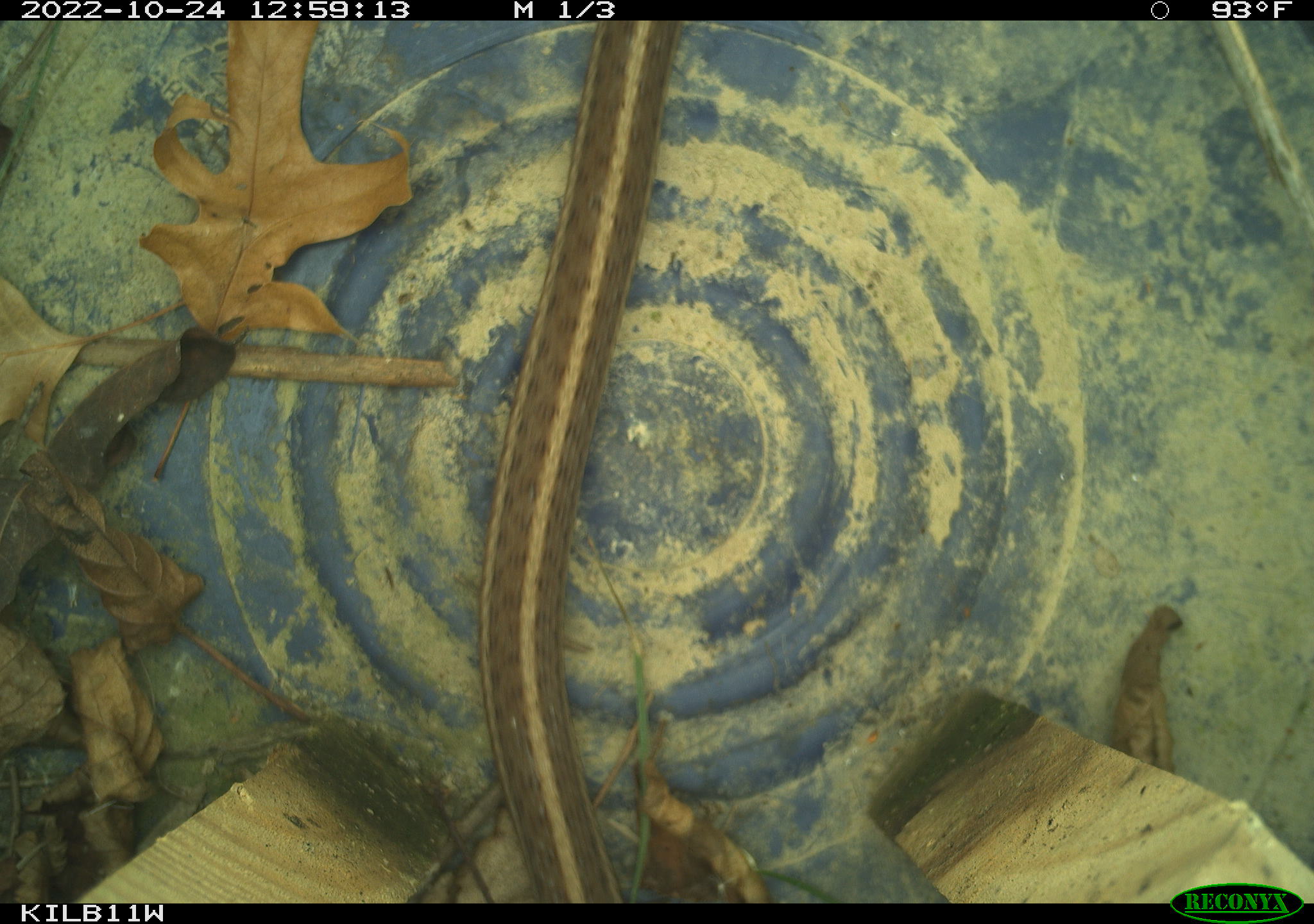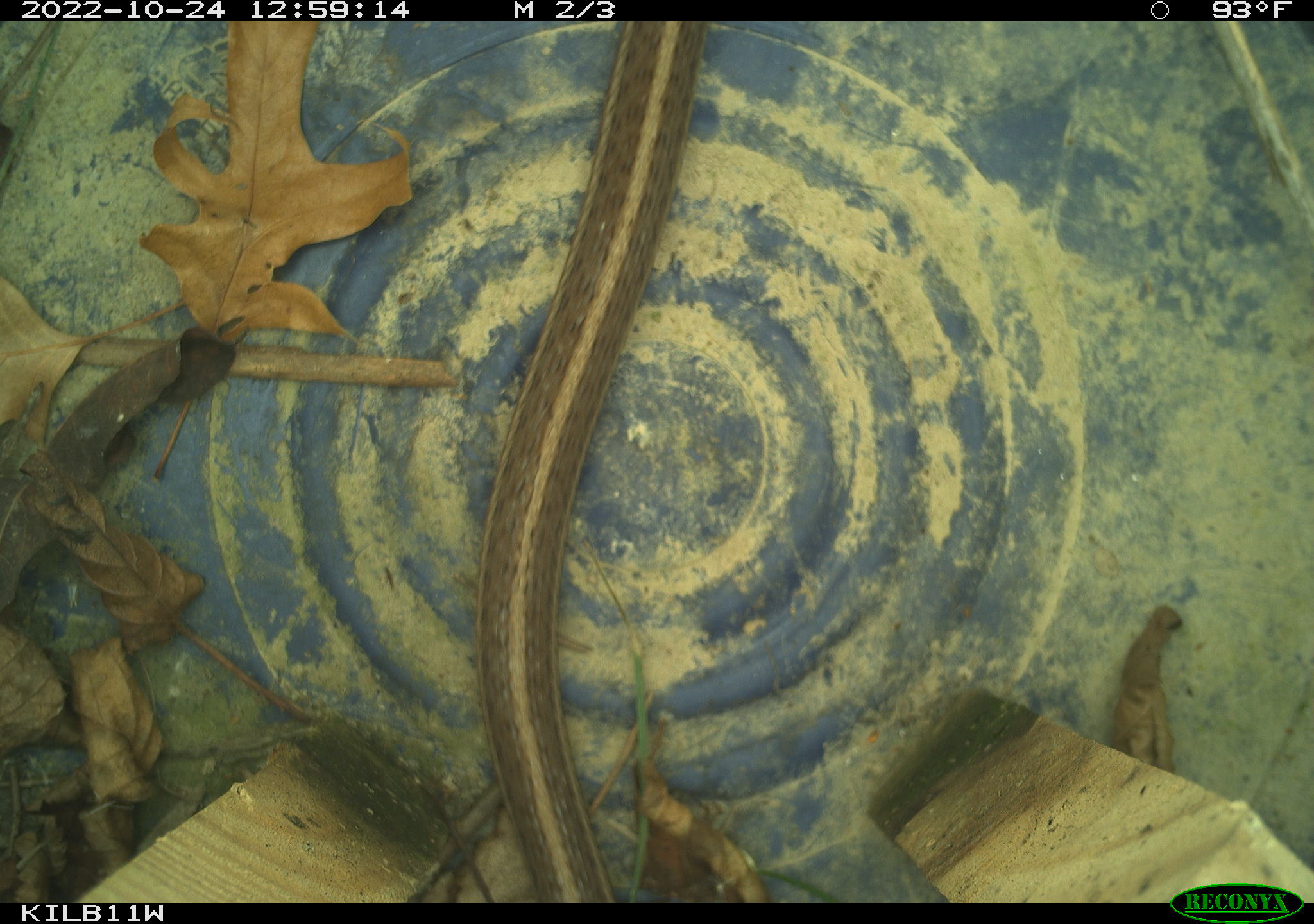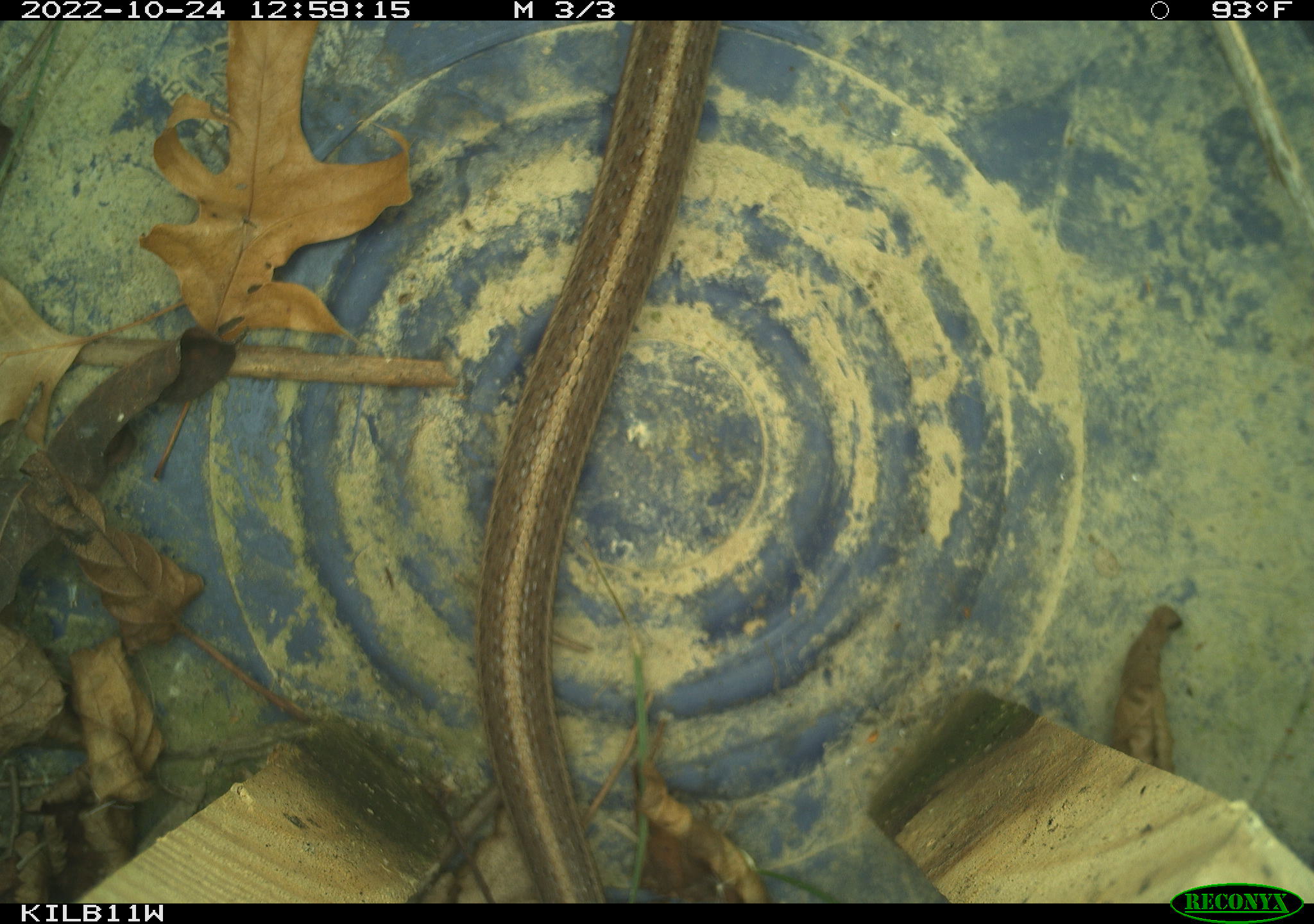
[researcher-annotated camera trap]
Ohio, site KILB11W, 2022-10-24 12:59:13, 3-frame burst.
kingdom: Animalia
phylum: Chordata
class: Reptilia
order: Squamata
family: Colubridae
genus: Thamnophis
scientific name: Thamnophis sirtalis sirtalis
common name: eastern gartersnake